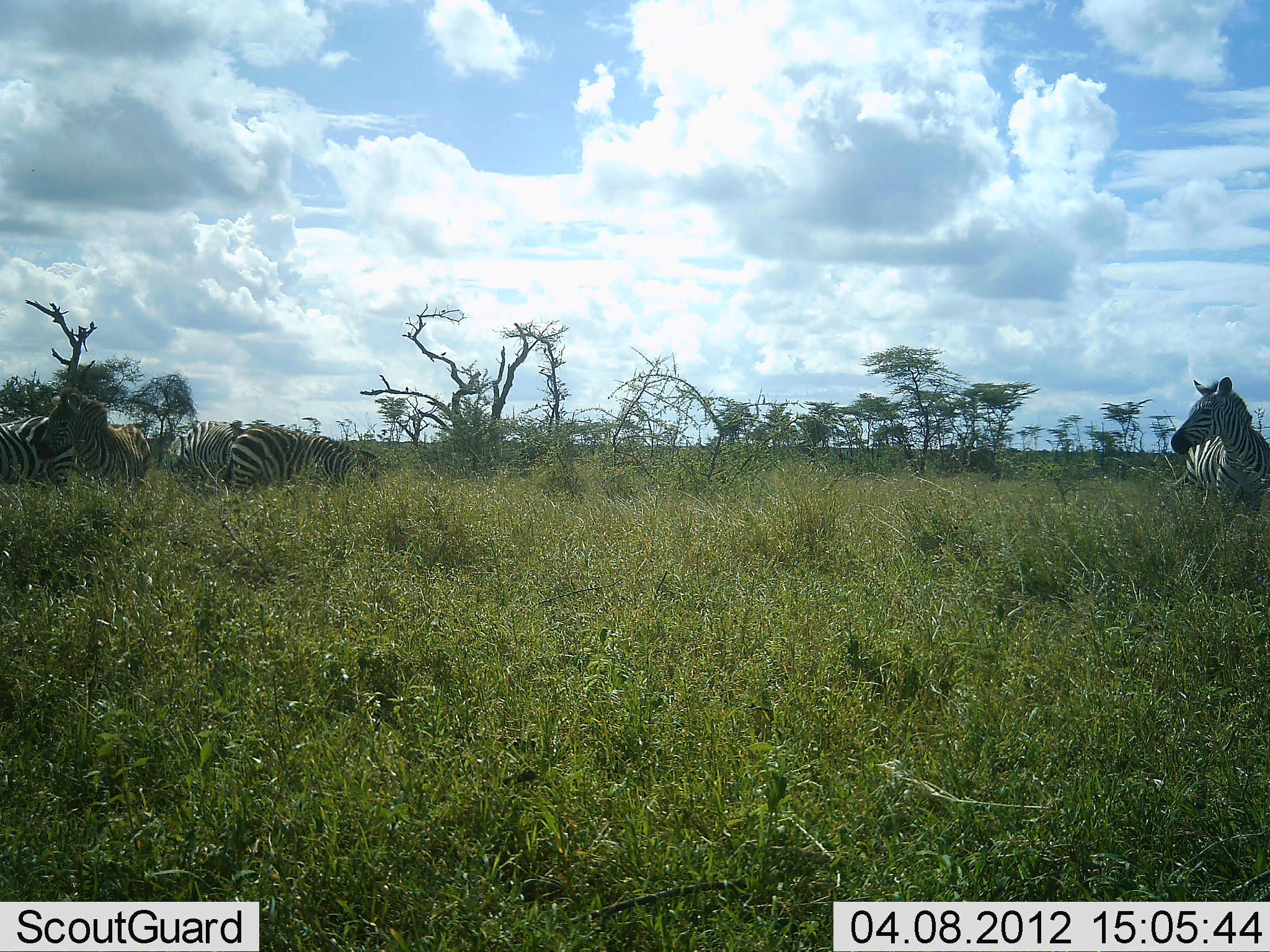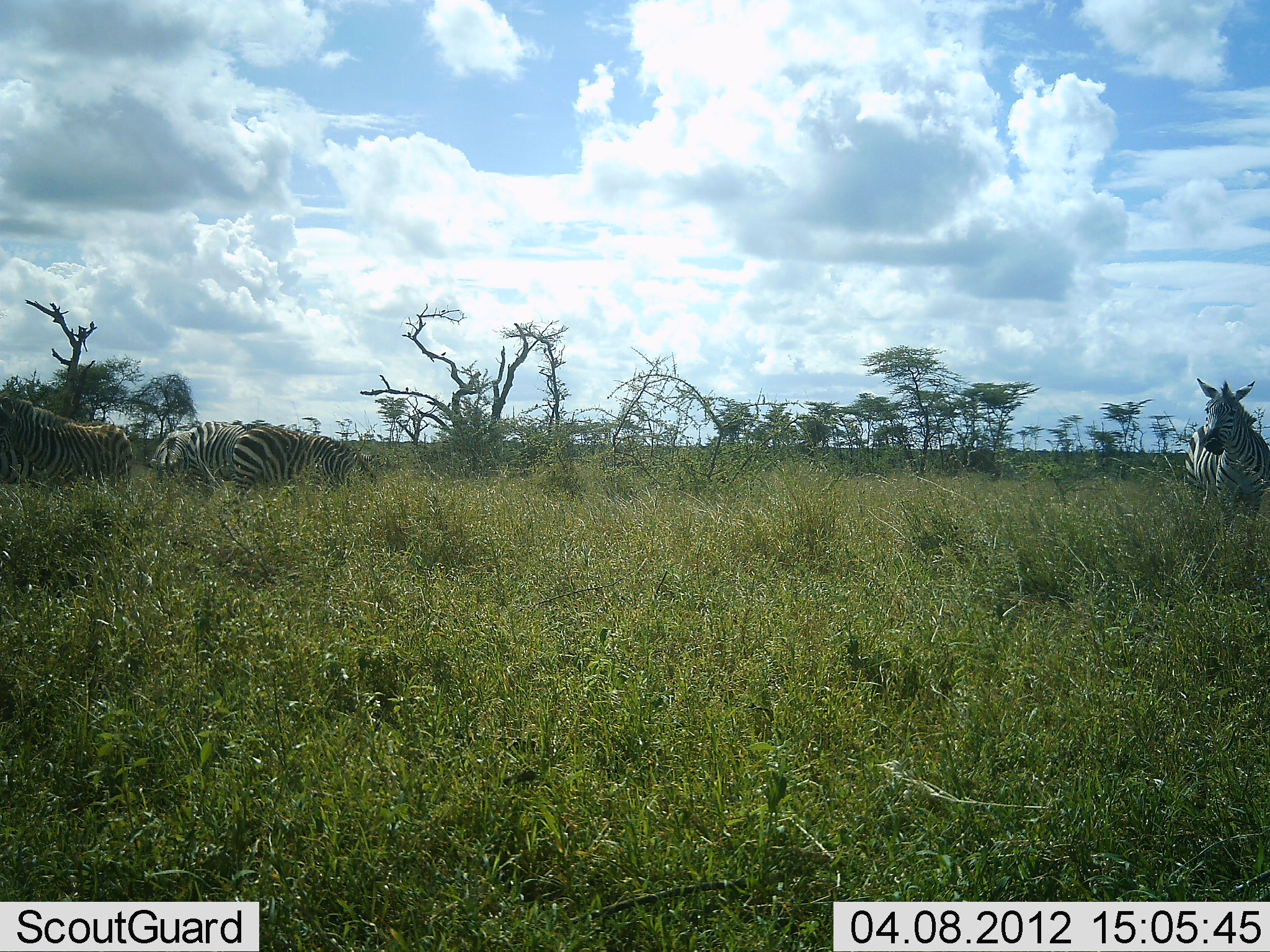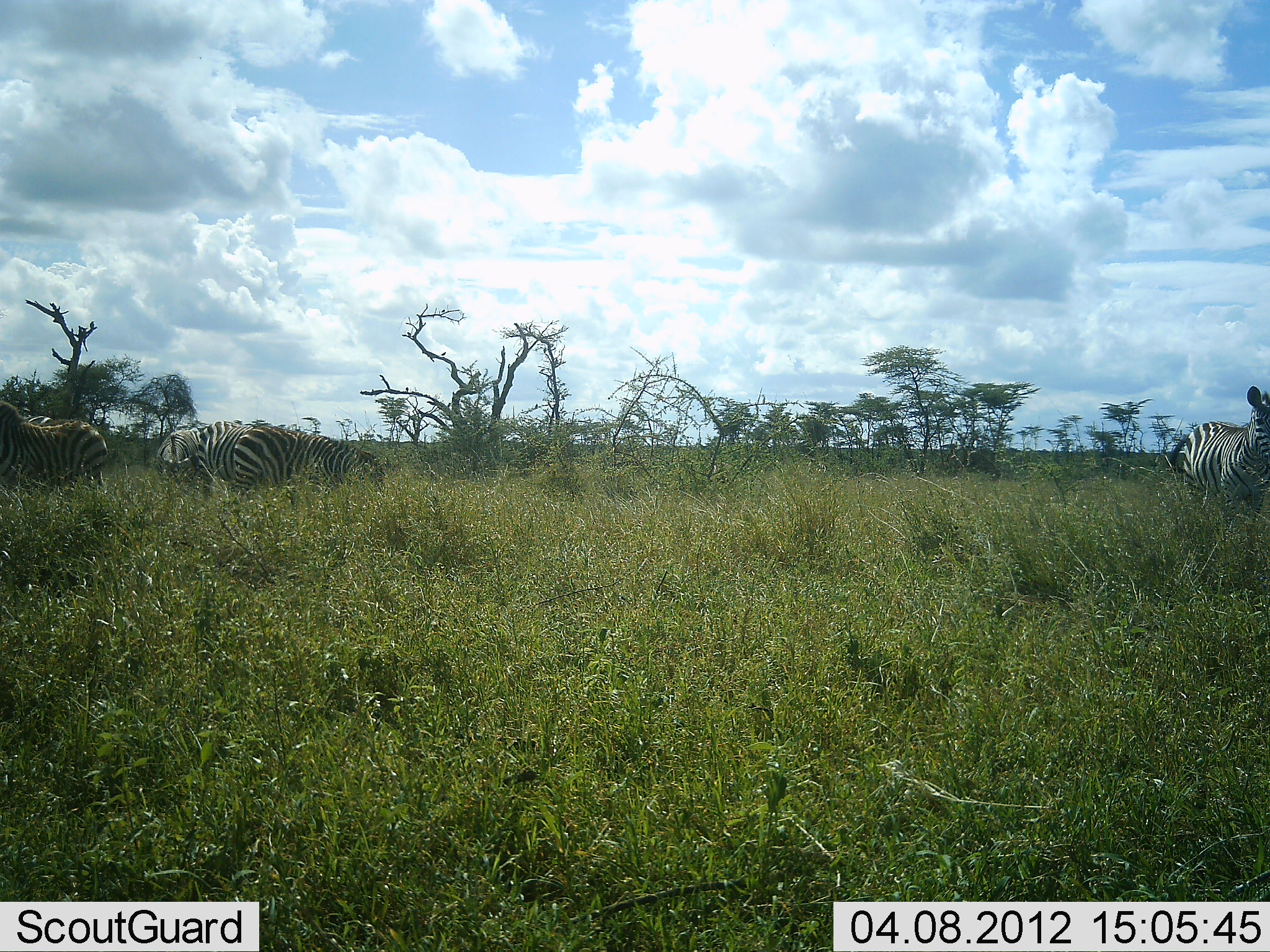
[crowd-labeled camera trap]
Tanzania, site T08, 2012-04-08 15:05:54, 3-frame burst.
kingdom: Animalia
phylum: Chordata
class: Mammalia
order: Perissodactyla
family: Equidae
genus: Equus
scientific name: Equus quagga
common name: plains zebra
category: zebra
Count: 5.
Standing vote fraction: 81%.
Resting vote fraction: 0%.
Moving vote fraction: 50%.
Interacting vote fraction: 0%.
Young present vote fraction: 0%.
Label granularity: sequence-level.